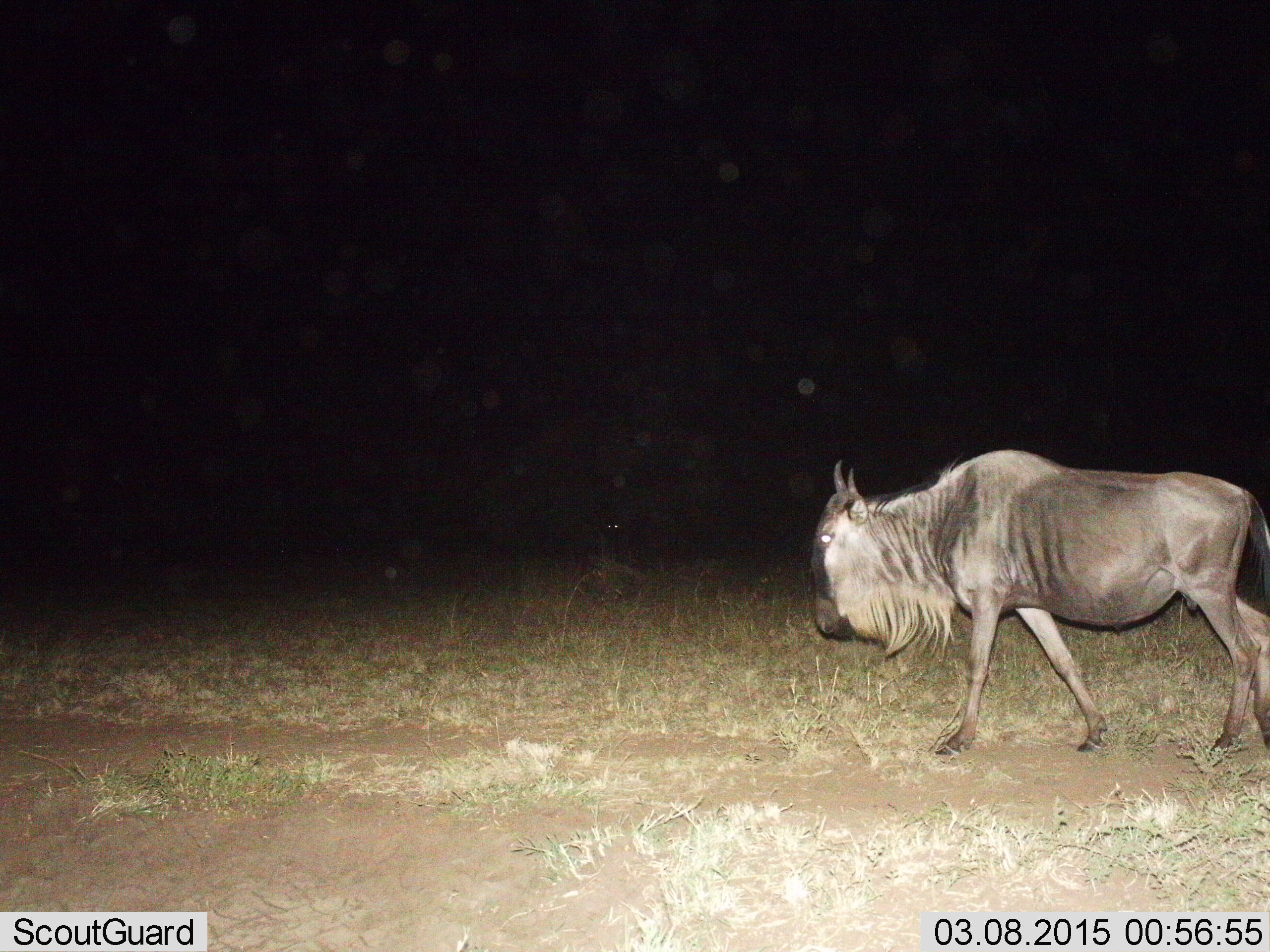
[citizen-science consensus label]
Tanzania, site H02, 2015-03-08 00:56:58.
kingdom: Animalia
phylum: Chordata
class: Mammalia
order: Artiodactyla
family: Bovidae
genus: Connochaetes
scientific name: Connochaetes taurinus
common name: blue wildebeest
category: wildebeest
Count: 1.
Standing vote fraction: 10%.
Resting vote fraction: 0%.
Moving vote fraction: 100%.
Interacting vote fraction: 0%.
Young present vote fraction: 0%.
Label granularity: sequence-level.